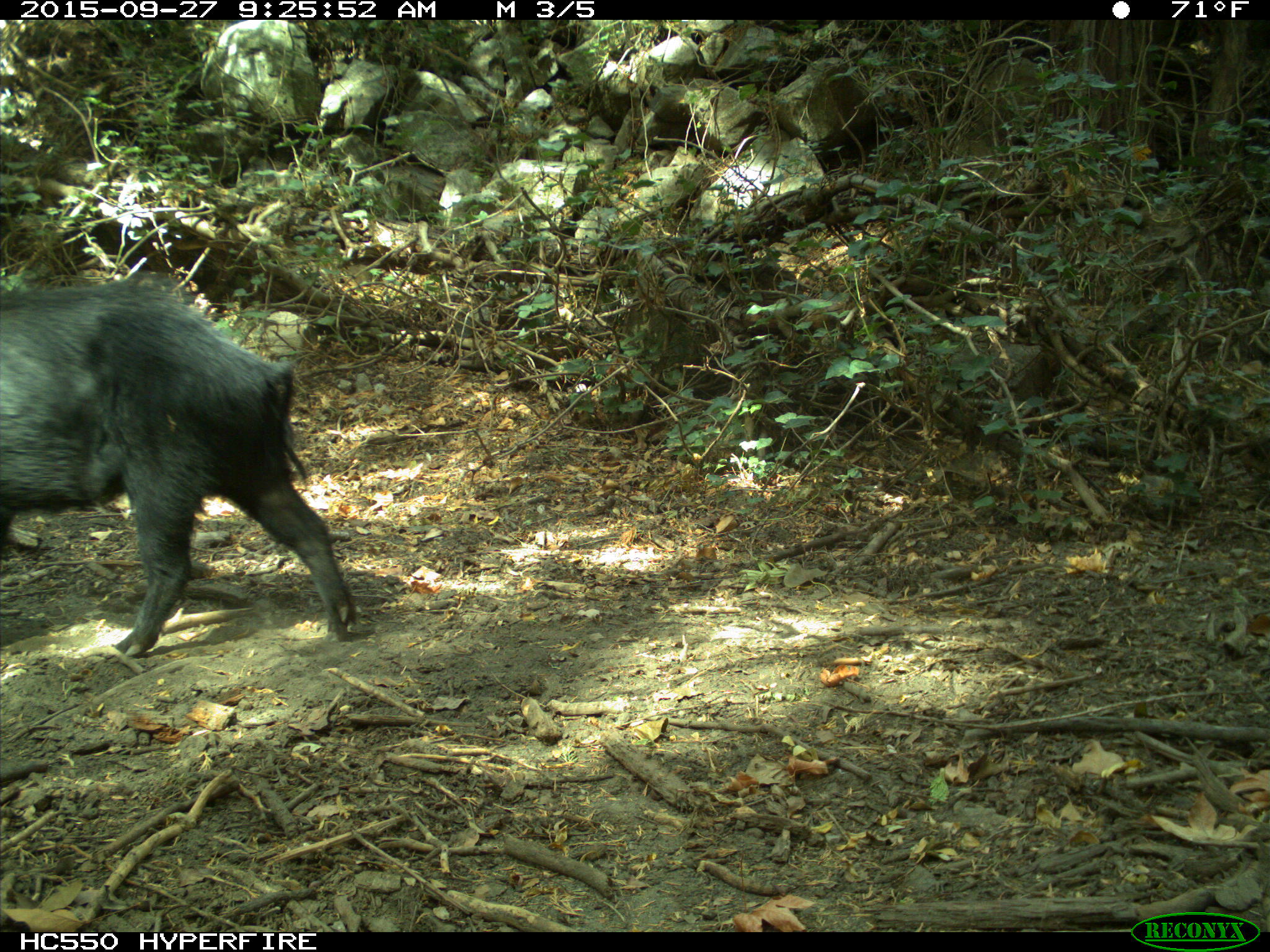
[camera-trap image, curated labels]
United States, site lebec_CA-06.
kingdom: Animalia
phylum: Chordata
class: Mammalia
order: Artiodactyla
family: Suidae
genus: Sus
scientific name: Sus scrofa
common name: wild boar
Sus scrofa (wild boar).